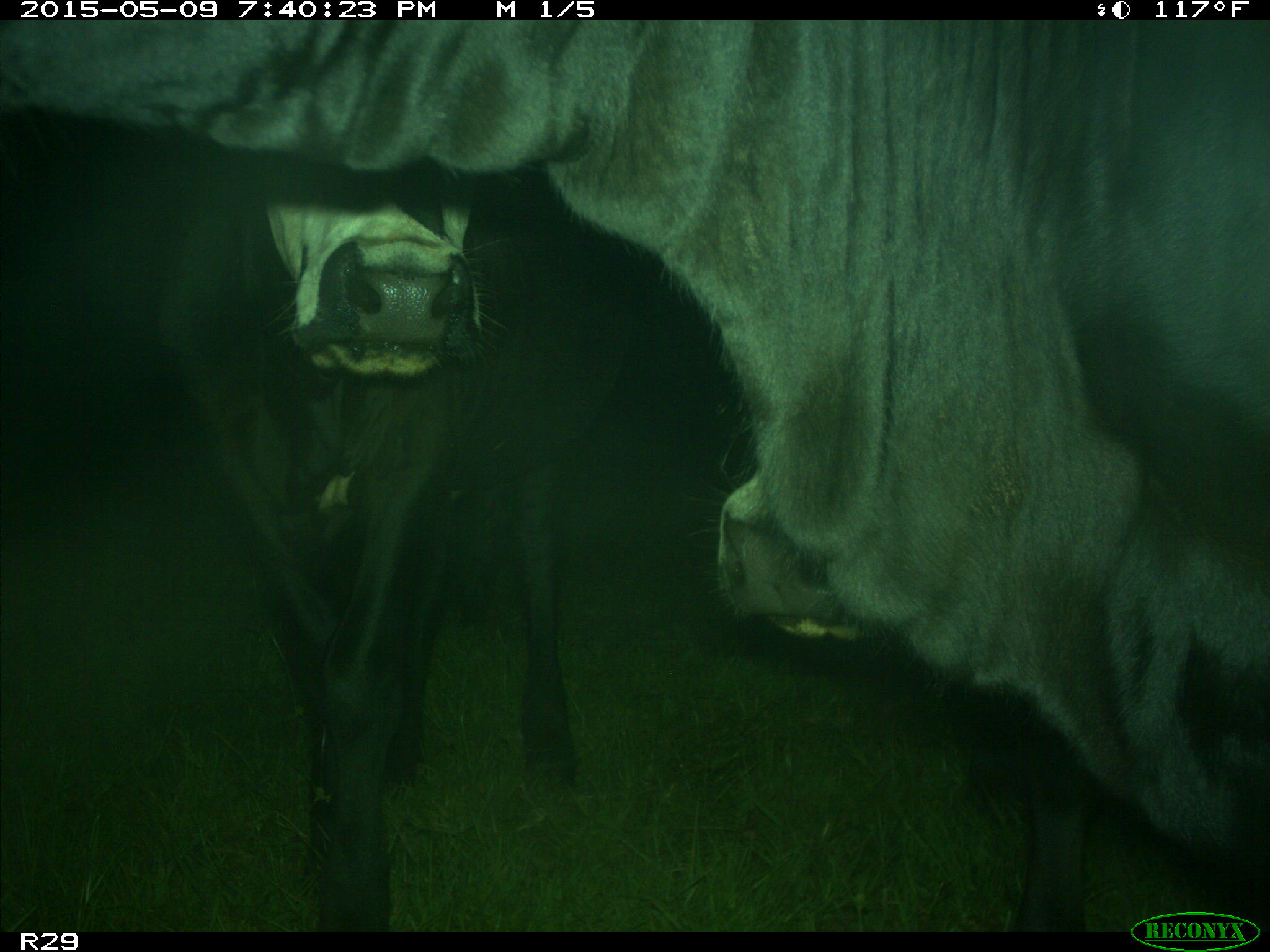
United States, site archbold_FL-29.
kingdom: Animalia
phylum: Chordata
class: Mammalia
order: Artiodactyla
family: Bovidae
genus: Bos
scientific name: Bos taurus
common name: domestic cow